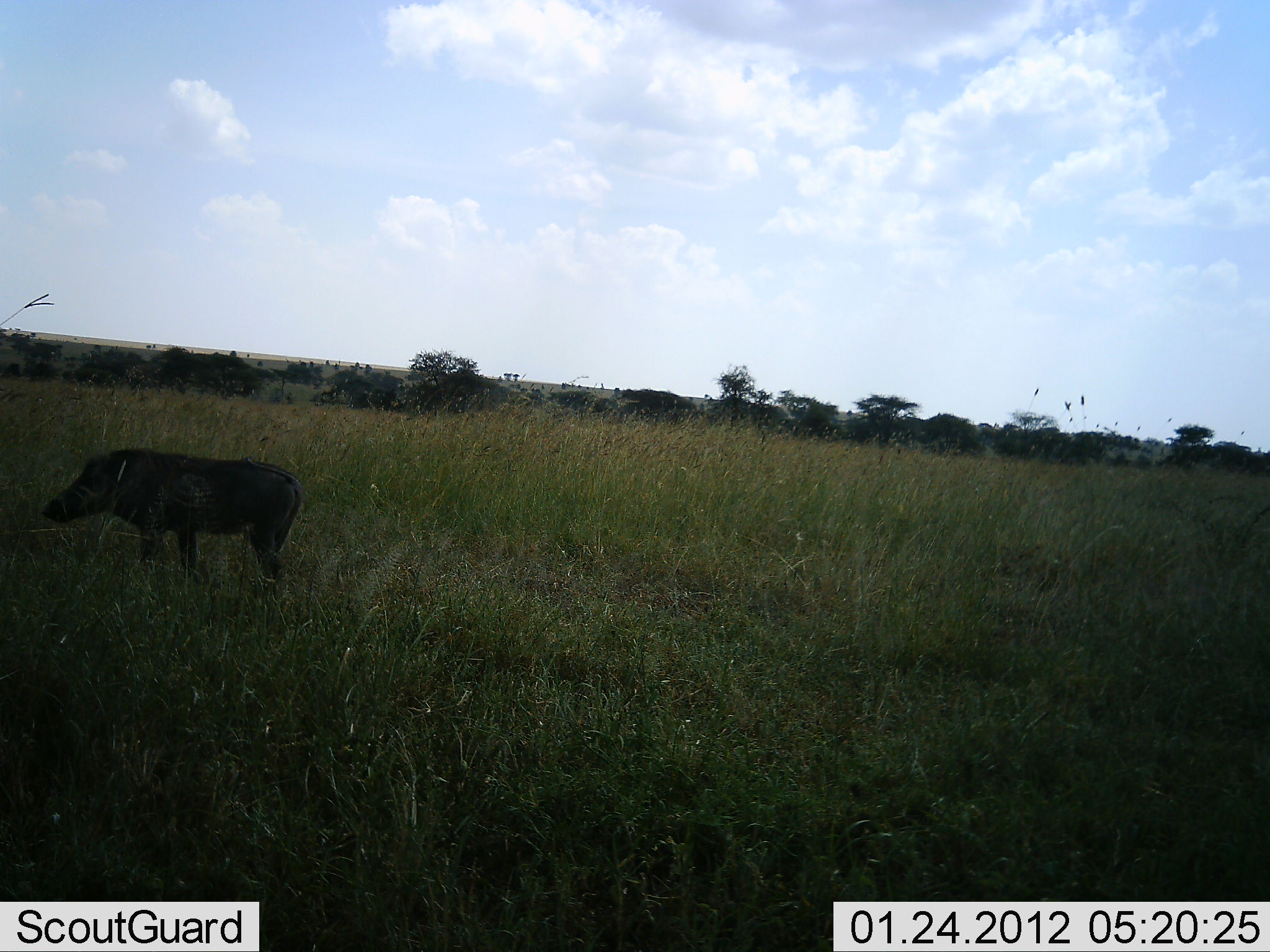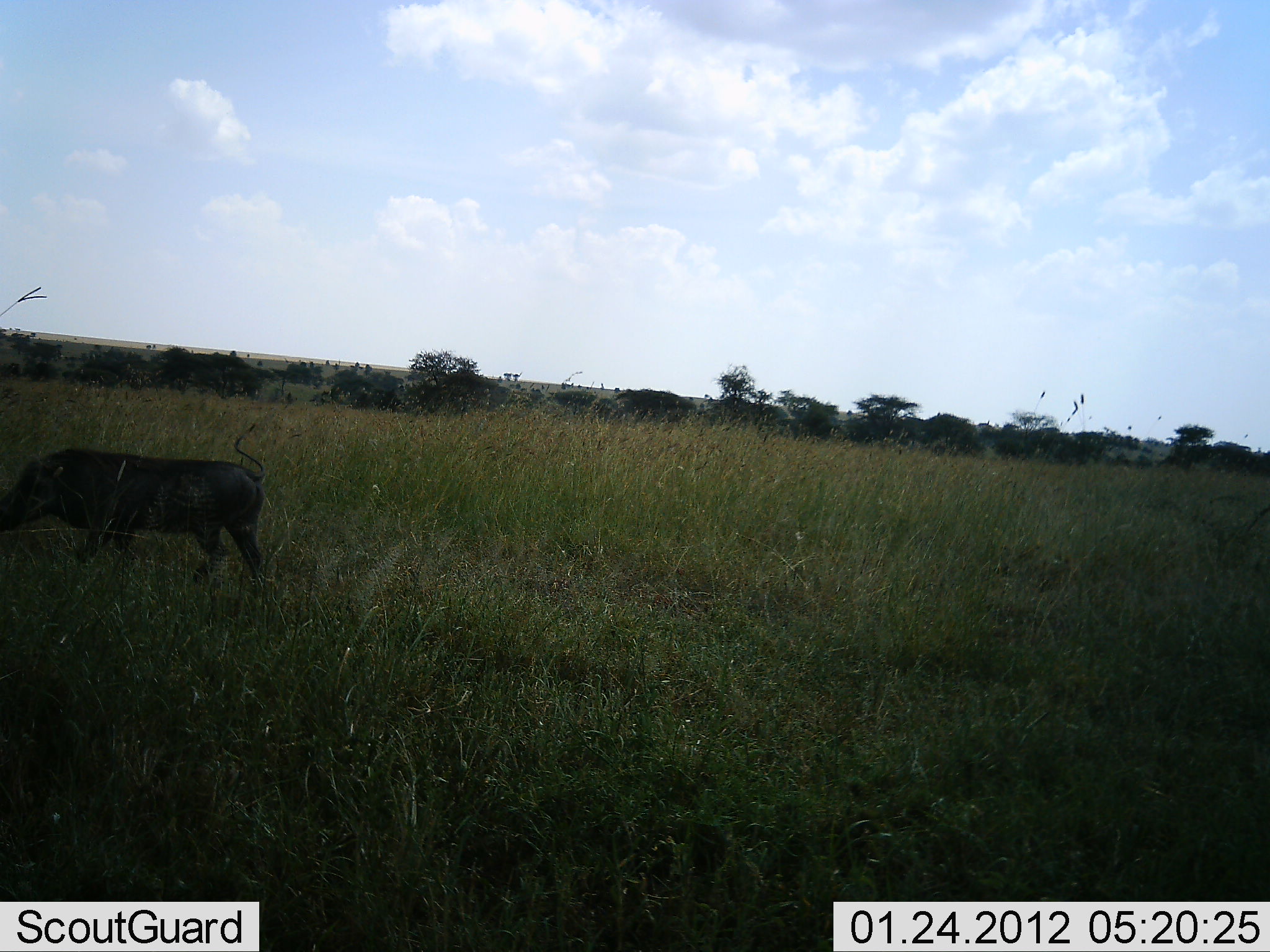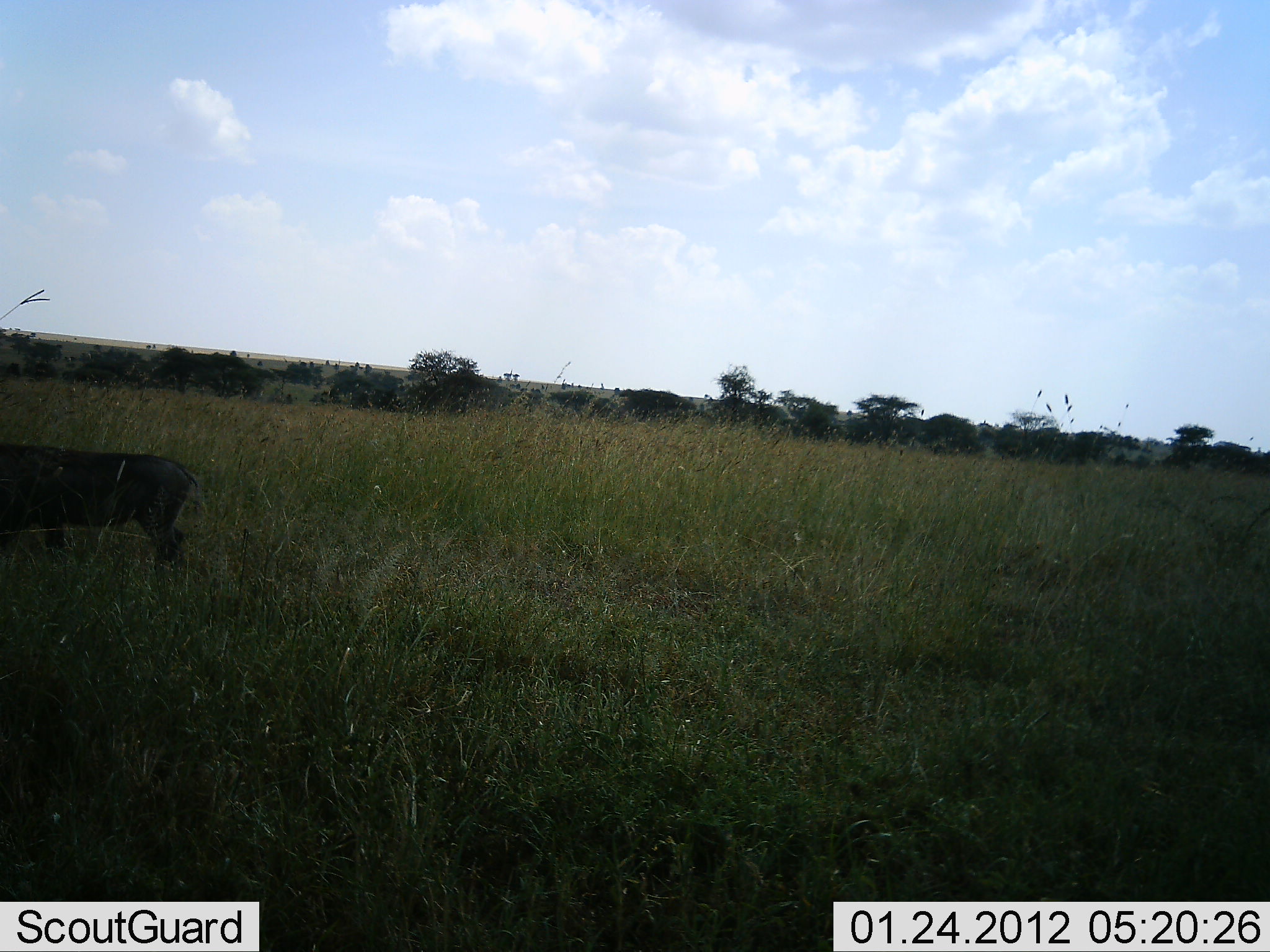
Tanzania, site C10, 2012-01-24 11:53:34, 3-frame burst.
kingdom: Animalia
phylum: Chordata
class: Mammalia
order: Artiodactyla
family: Suidae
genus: Phacochoerus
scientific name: Phacochoerus africanus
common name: warthog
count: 1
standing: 4%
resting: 0%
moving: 96%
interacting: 0%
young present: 0%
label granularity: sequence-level